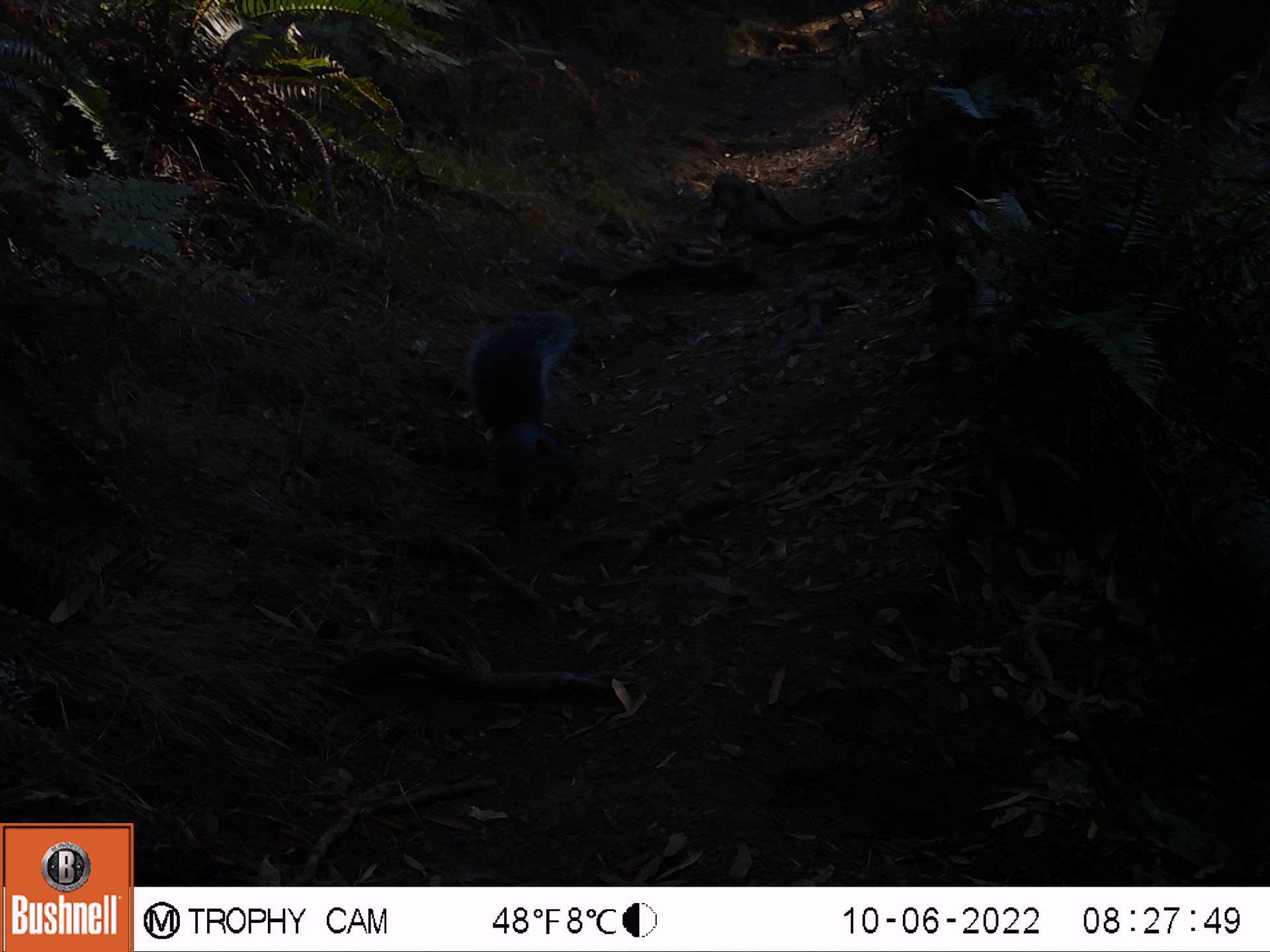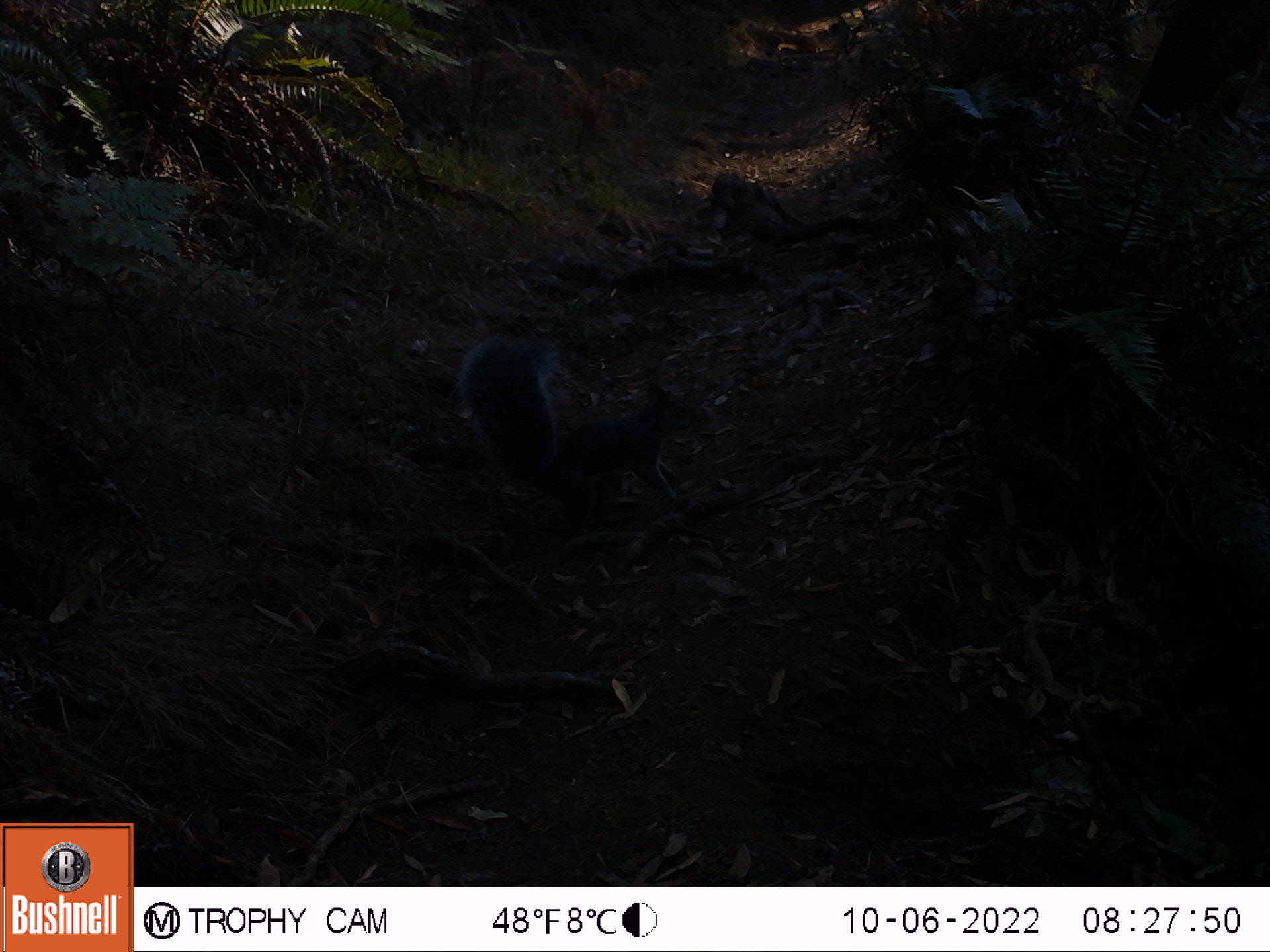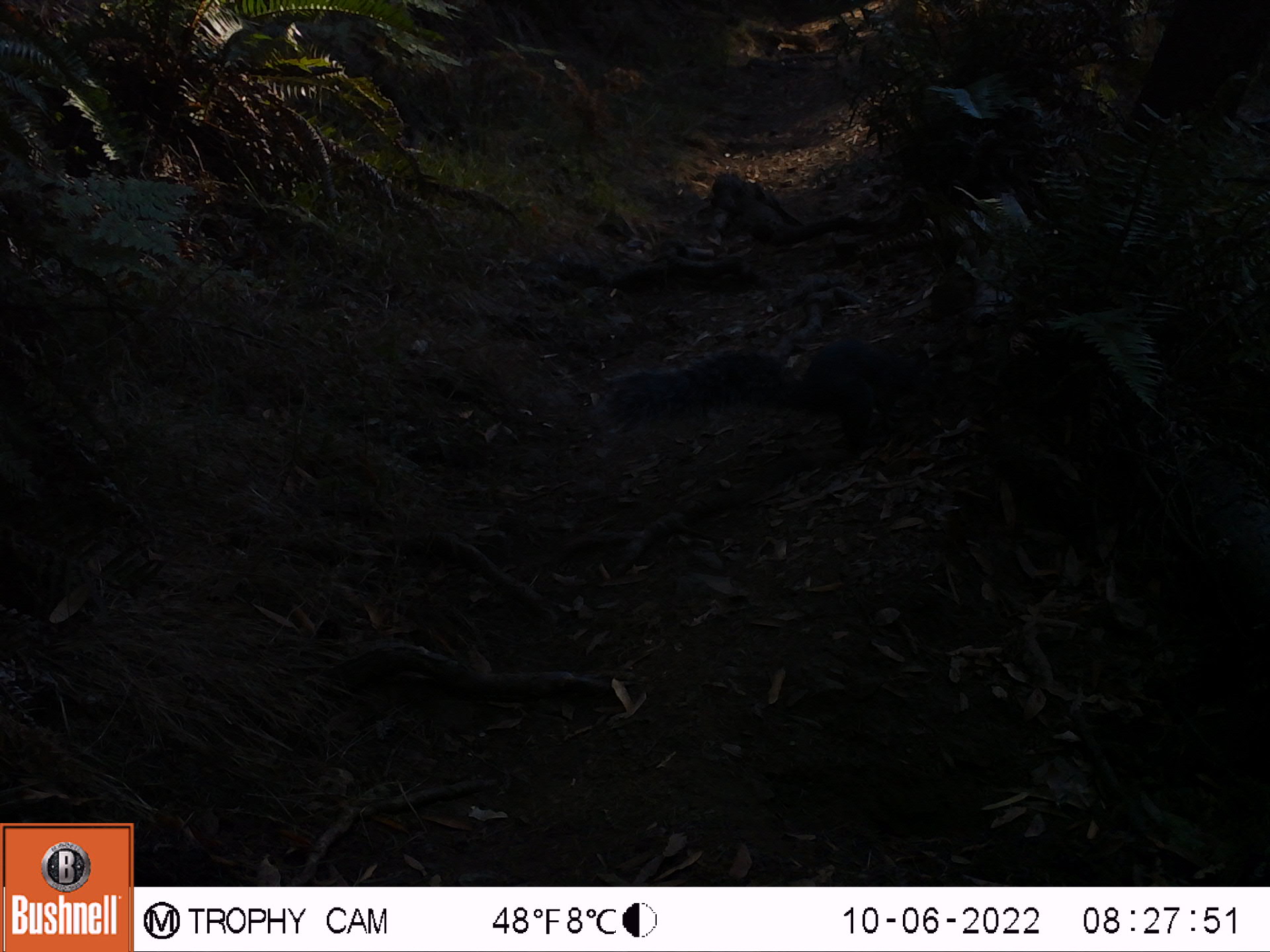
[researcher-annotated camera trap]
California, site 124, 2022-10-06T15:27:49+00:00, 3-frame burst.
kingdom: Animalia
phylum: Chordata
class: Mammalia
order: Rodentia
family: Sciuridae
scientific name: Sciuridae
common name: squirrel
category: unknown squirrel